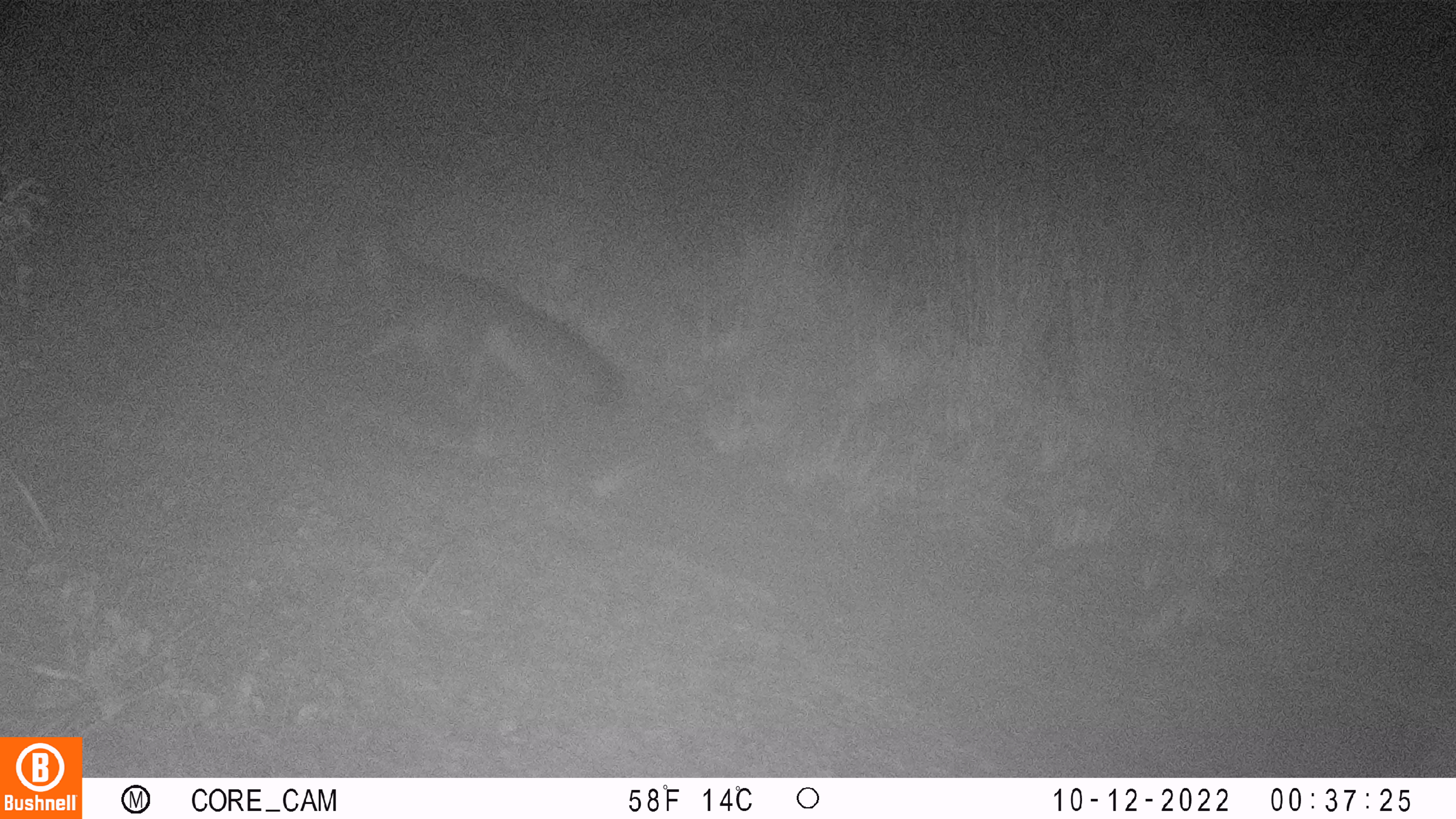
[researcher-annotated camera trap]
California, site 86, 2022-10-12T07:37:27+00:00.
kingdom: Animalia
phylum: Chordata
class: Mammalia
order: Carnivora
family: Canidae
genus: Urocyon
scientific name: Urocyon cinereoargenteus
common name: gray fox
Gray fox (Urocyon cinereoargenteus).